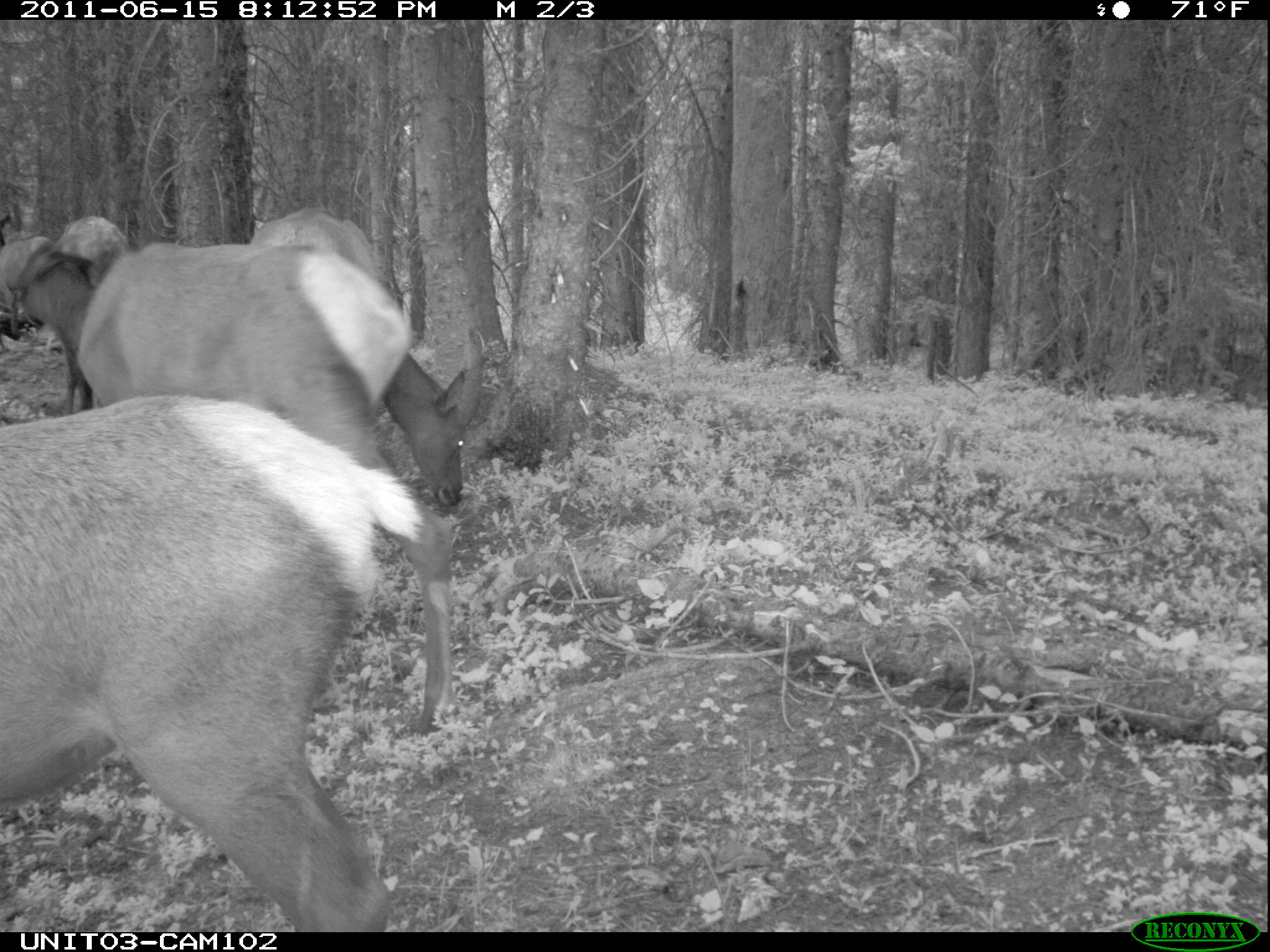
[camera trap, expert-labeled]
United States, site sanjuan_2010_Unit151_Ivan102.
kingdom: Animalia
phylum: Chordata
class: Mammalia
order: Artiodactyla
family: Cervidae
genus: Cervus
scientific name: Cervus elaphus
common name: red deer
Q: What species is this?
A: Cervus elaphus (red deer).